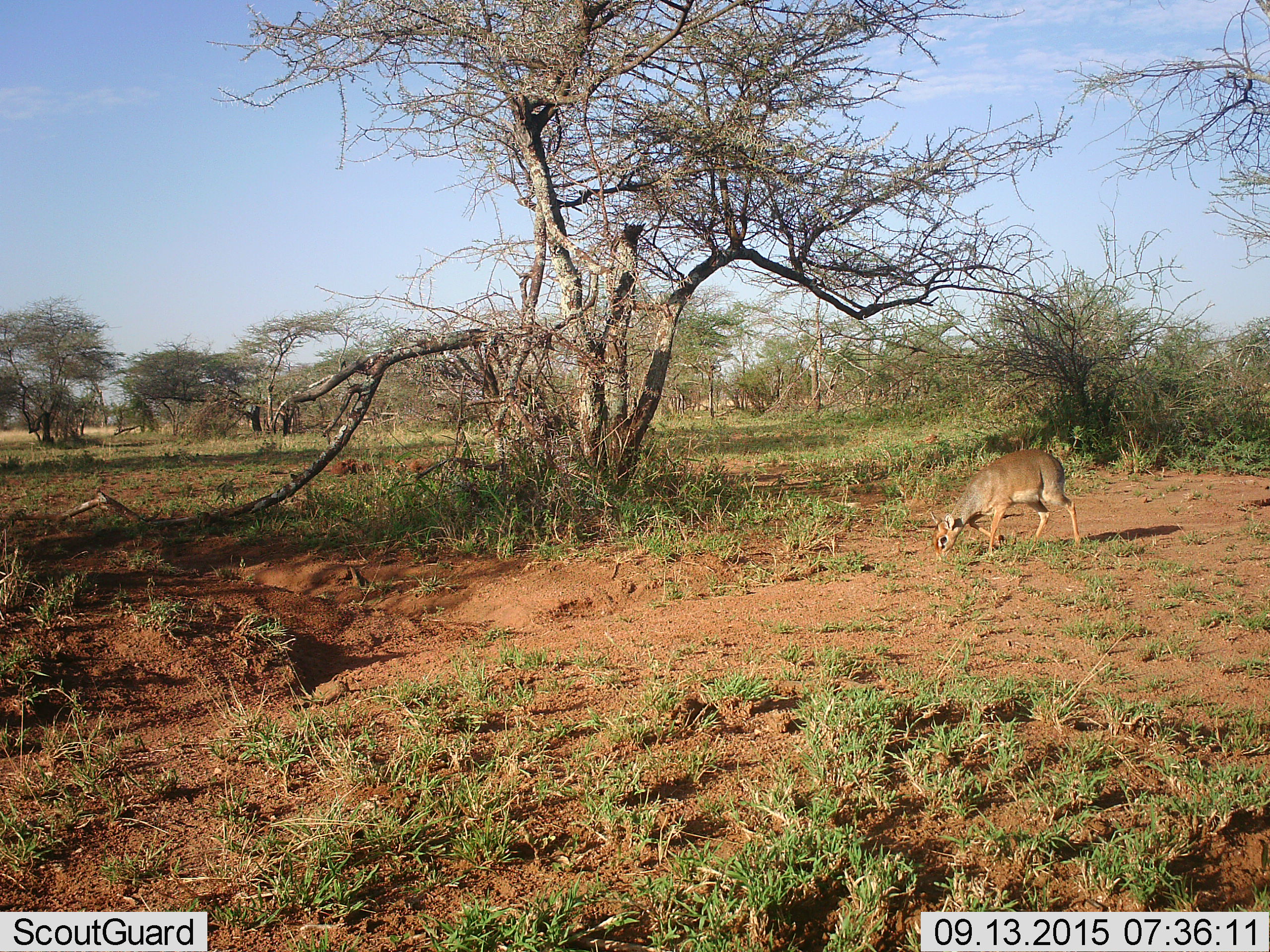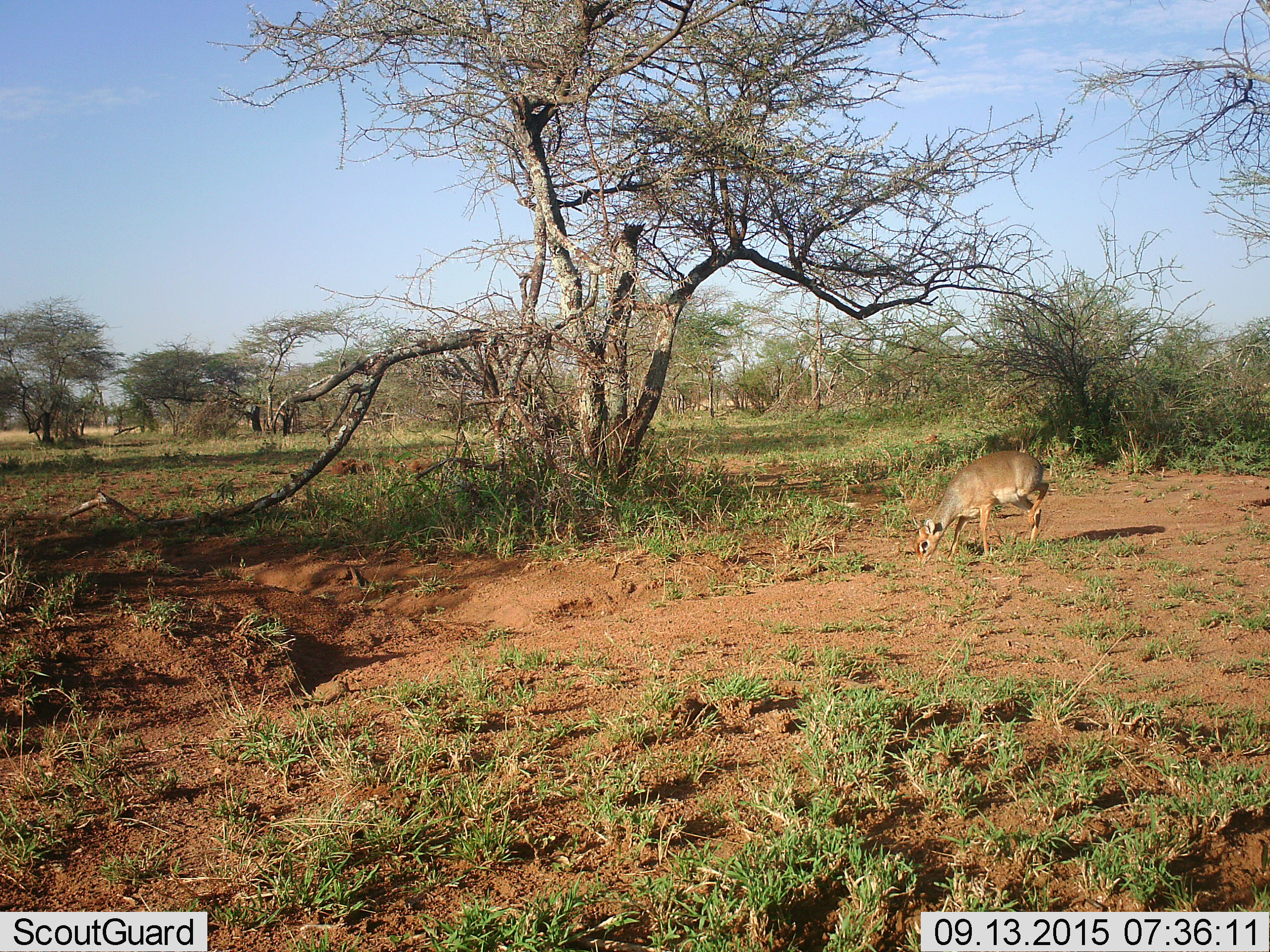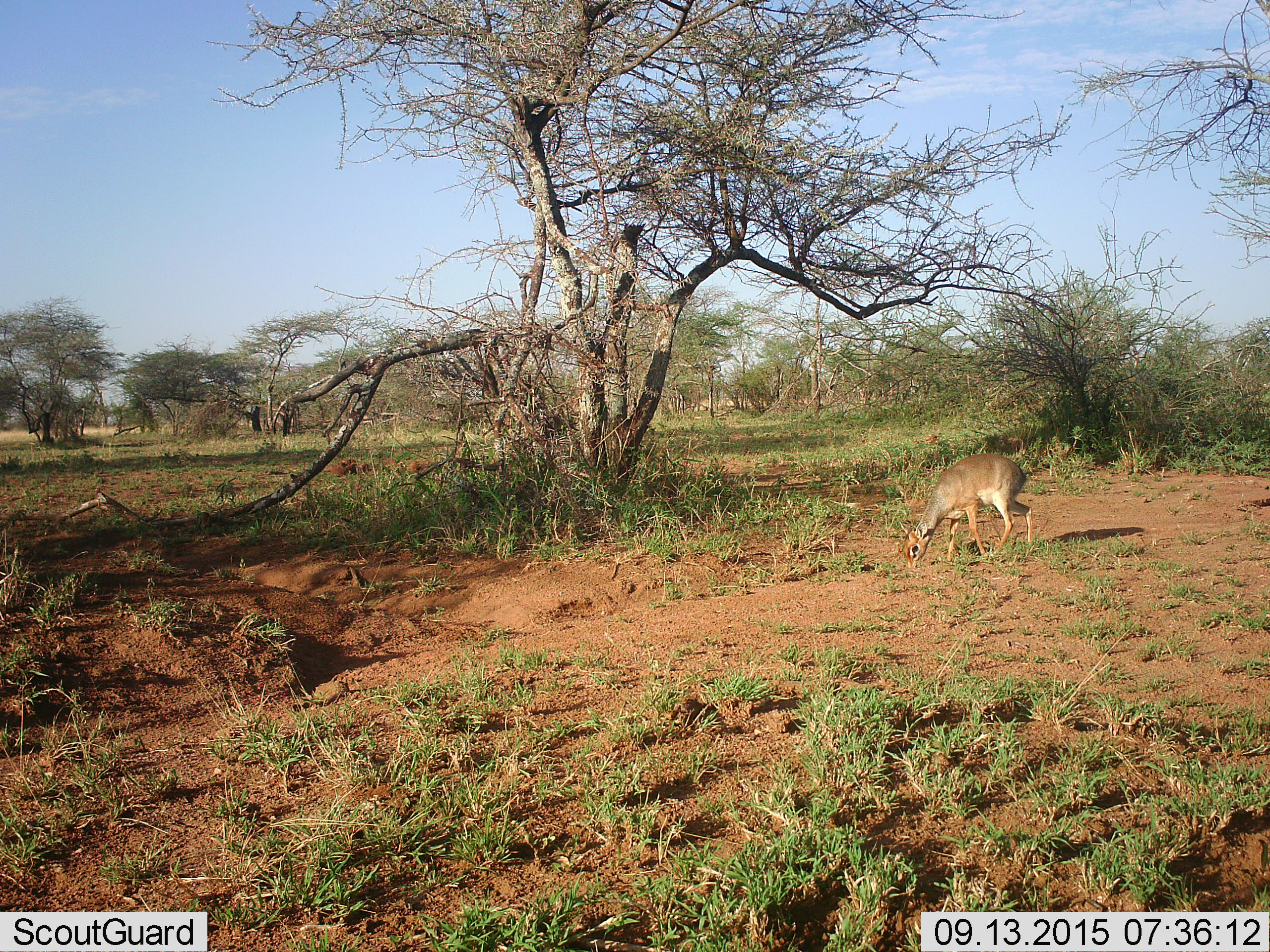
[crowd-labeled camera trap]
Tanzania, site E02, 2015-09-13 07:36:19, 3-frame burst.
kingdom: Animalia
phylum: Chordata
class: Mammalia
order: Artiodactyla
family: Bovidae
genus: Madoqua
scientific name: Madoqua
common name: dikdik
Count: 1.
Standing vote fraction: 17%.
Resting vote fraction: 0%.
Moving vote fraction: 58%.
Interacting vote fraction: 0%.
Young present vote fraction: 0%.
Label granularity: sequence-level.